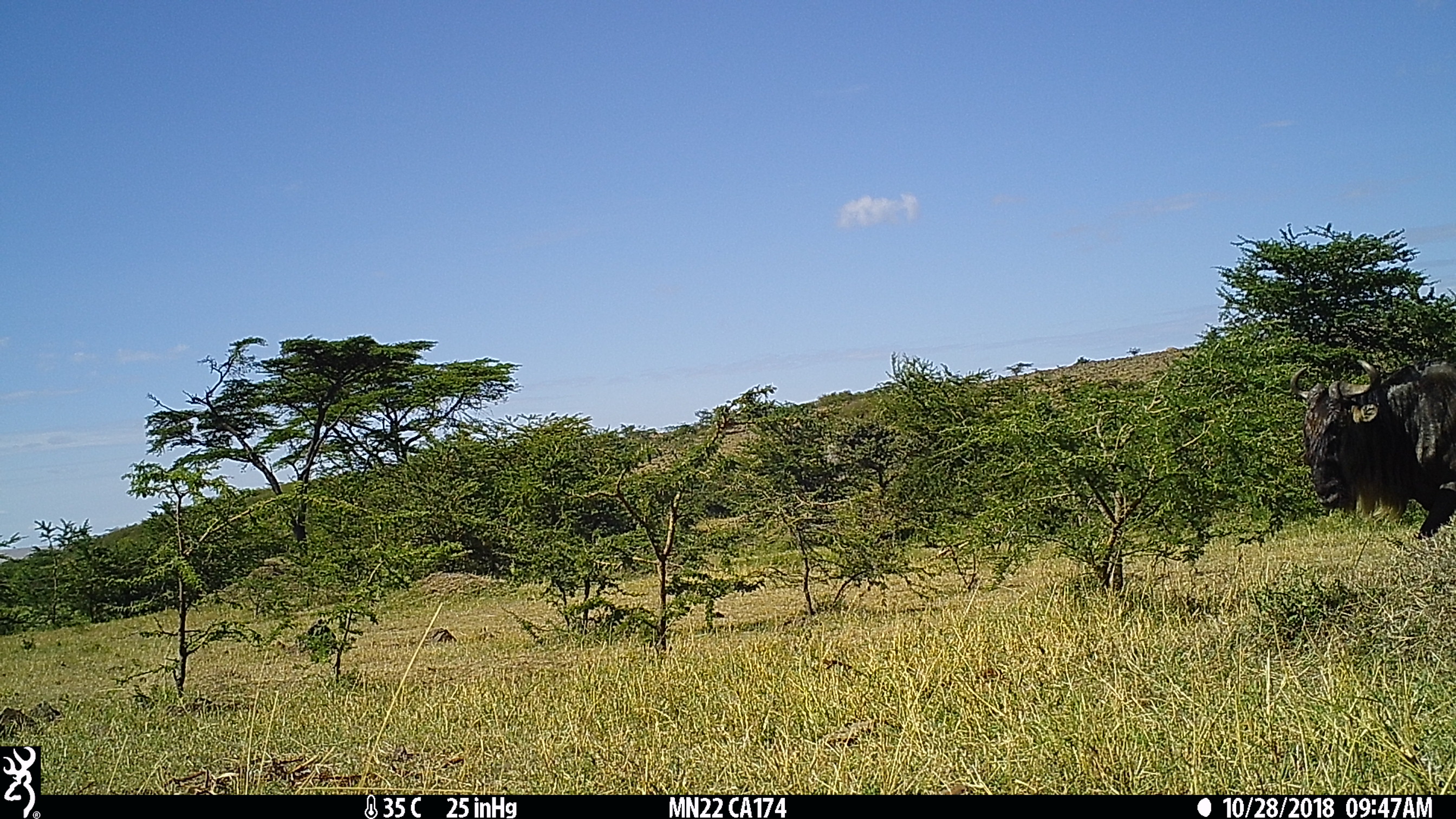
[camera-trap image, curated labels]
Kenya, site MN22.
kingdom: Animalia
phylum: Chordata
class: Mammalia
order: Artiodactyla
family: Bovidae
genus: Connochaetes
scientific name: Connochaetes taurinus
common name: blue wildebeest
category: wildebeest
Wildebeest (blue wildebeest) (Connochaetes taurinus).